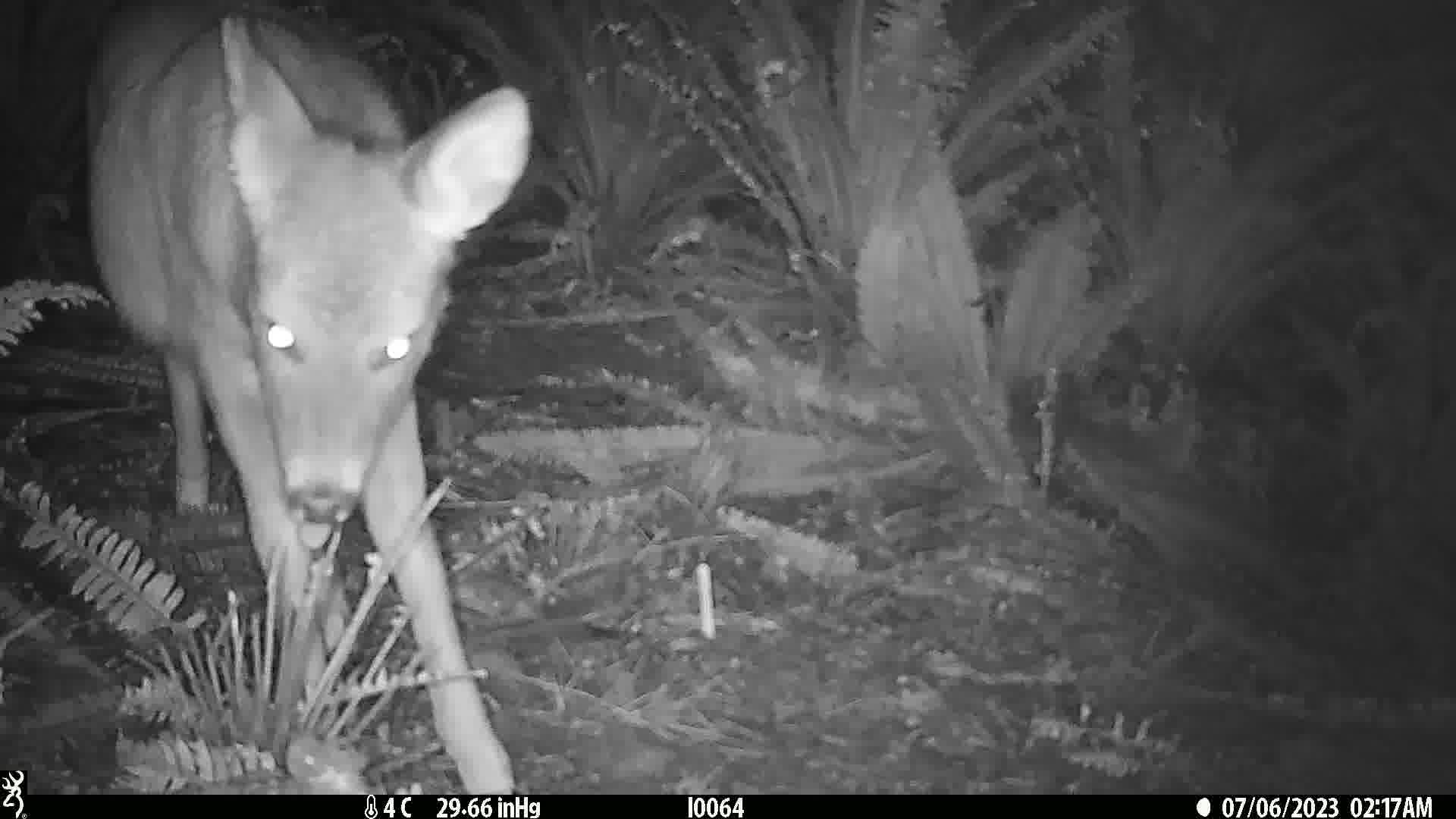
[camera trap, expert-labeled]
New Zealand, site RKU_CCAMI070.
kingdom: Animalia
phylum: Chordata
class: Mammalia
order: Artiodactyla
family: Cervidae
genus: Odocoileus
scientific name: Odocoileus virginianus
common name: white-tailed deer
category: white tailed deer